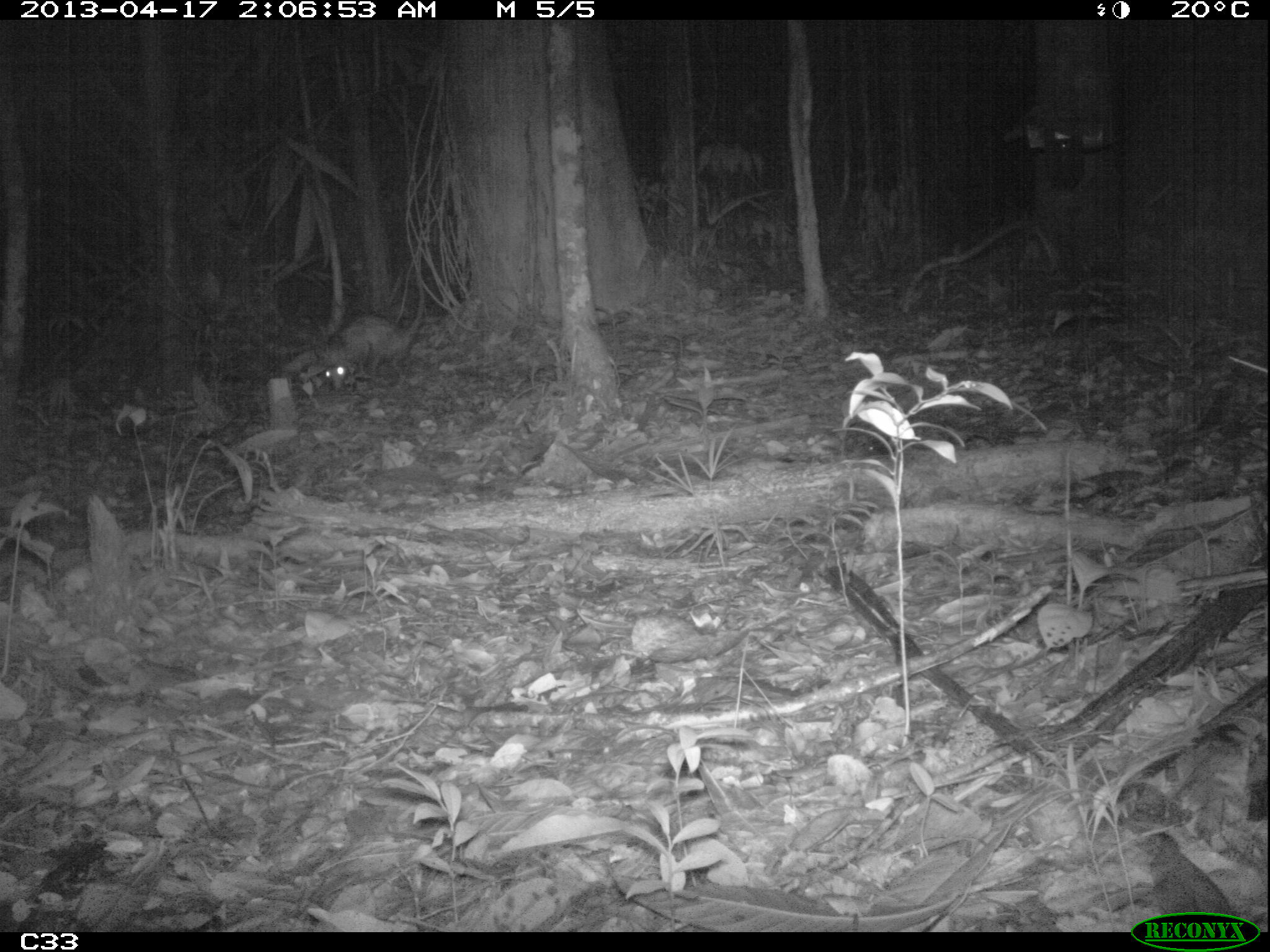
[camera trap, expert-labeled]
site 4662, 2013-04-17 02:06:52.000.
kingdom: Animalia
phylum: Chordata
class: Mammalia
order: Didelphimorphia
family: Didelphidae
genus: Didelphis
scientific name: Didelphis marsupialis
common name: southern opossum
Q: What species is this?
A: Didelphis marsupialis (southern opossum).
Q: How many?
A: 1.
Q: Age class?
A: Adult.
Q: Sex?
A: Female.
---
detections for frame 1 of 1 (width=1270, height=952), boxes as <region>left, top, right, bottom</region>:
didelphis marsupialis: <region>324, 313, 410, 390</region>